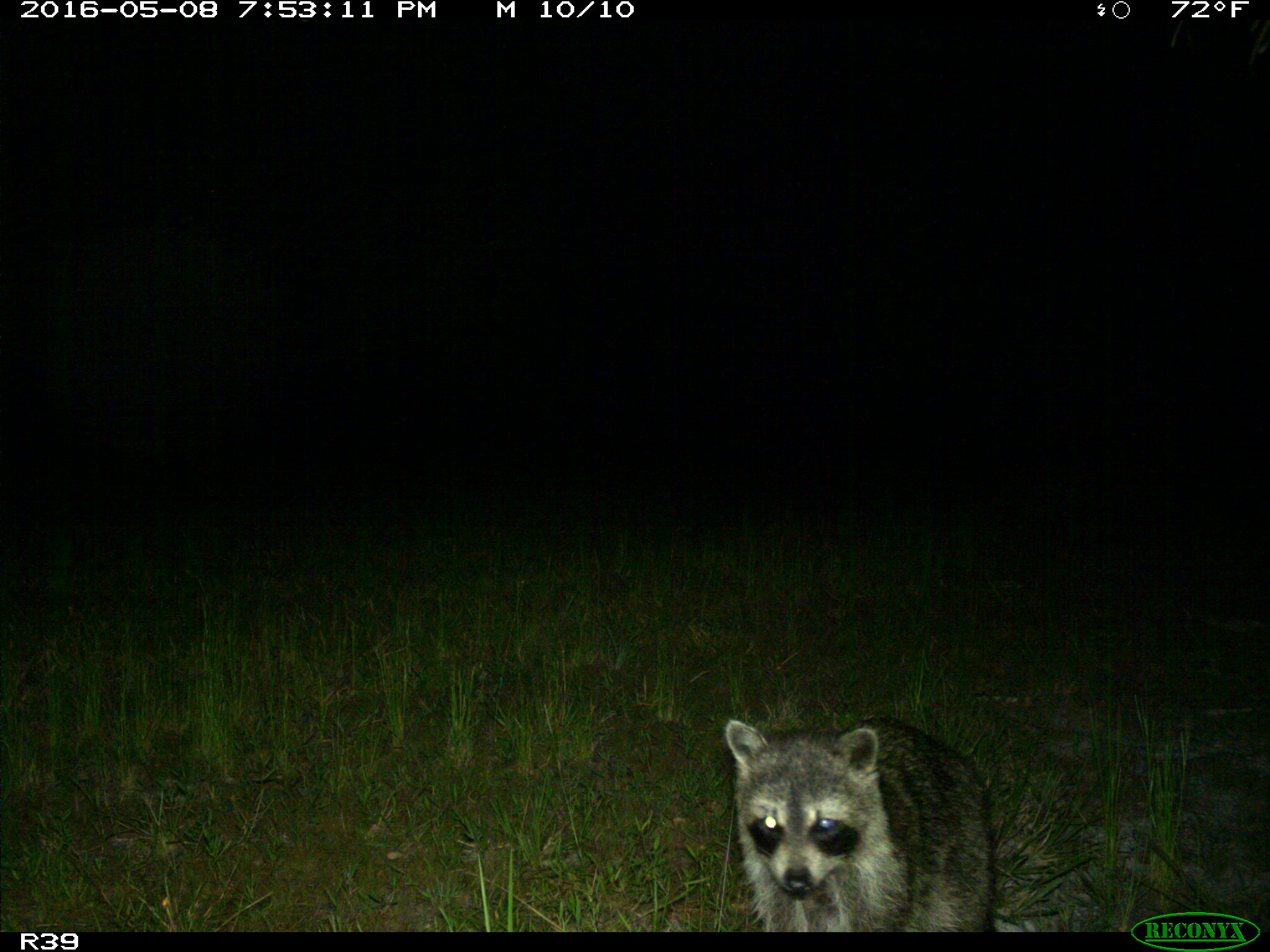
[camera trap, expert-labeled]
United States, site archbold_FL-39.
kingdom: Animalia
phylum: Chordata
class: Mammalia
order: Artiodactyla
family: Bovidae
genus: Bos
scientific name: Bos taurus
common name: domestic cow